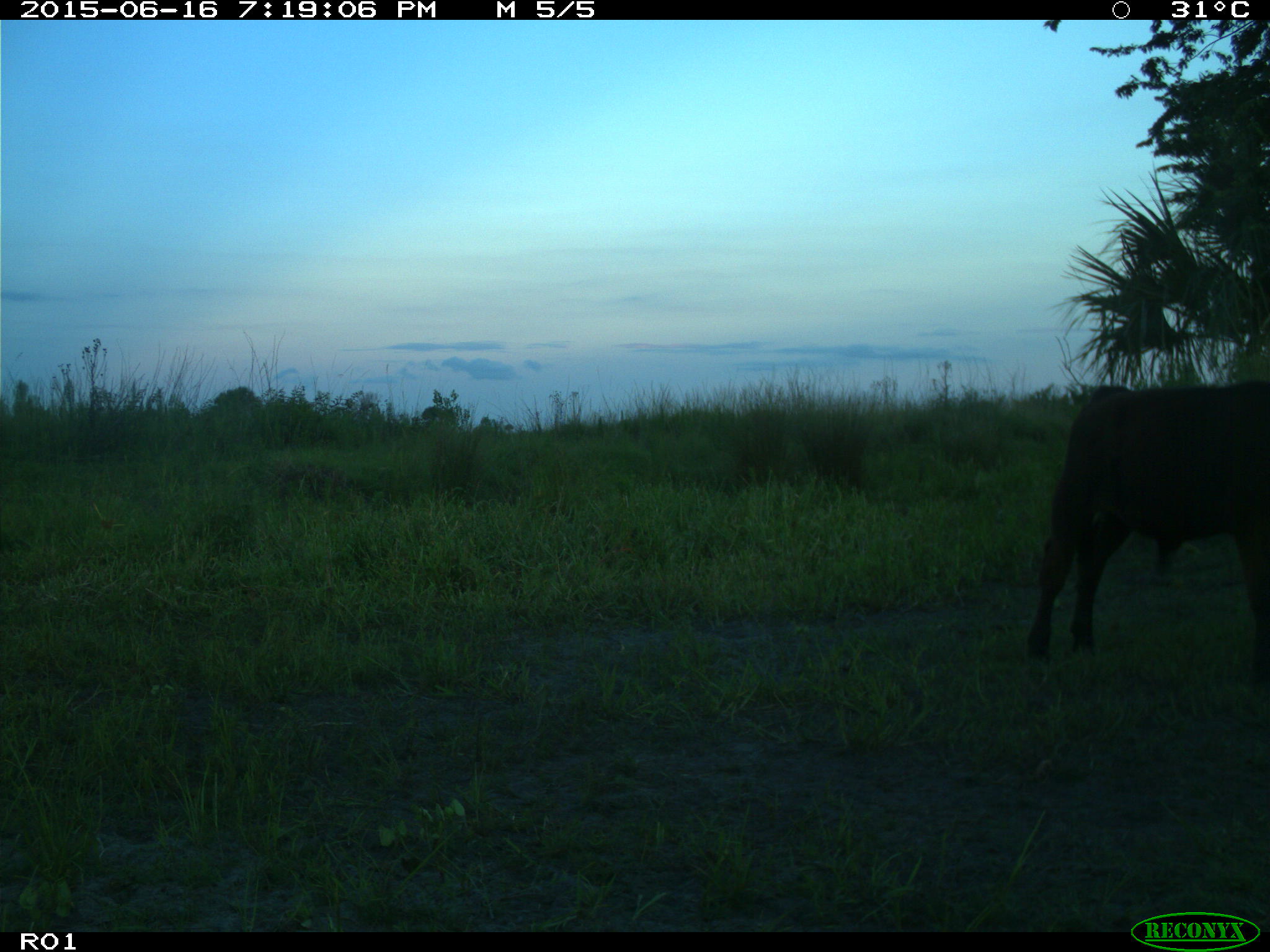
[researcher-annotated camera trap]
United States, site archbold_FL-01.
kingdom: Animalia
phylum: Chordata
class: Mammalia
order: Artiodactyla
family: Bovidae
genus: Bos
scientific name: Bos taurus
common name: domestic cow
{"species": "Bos taurus (domestic cow)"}